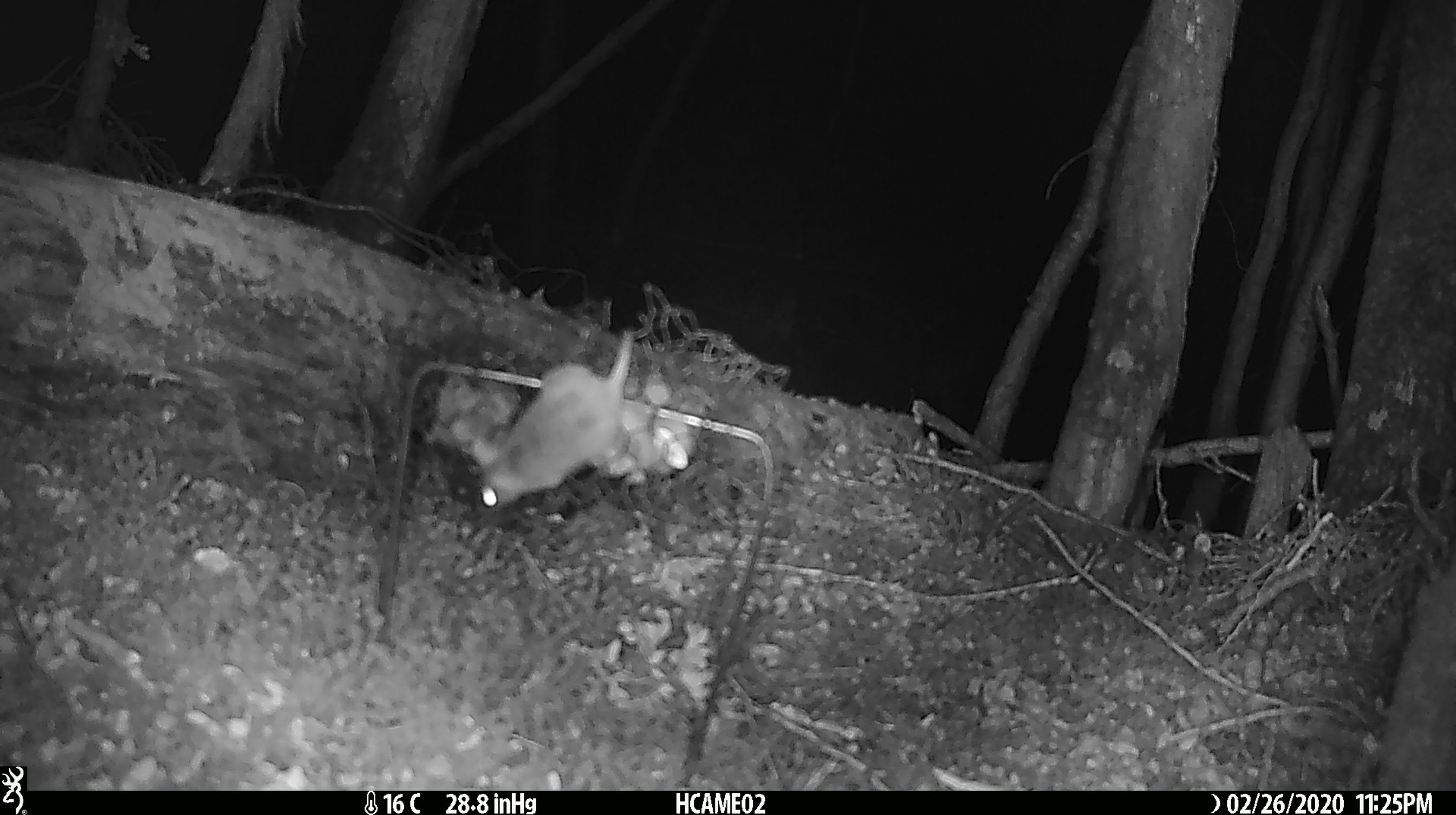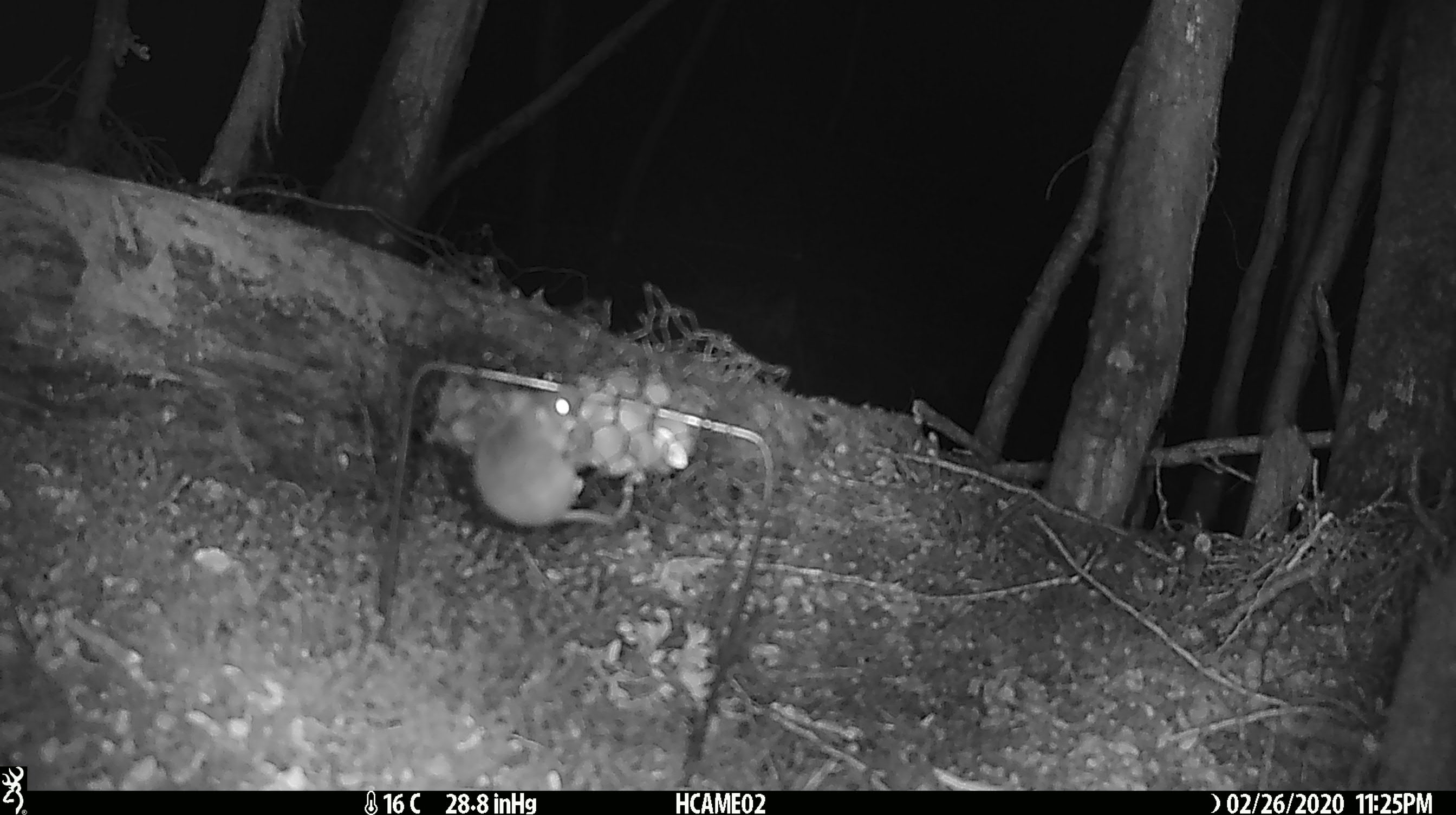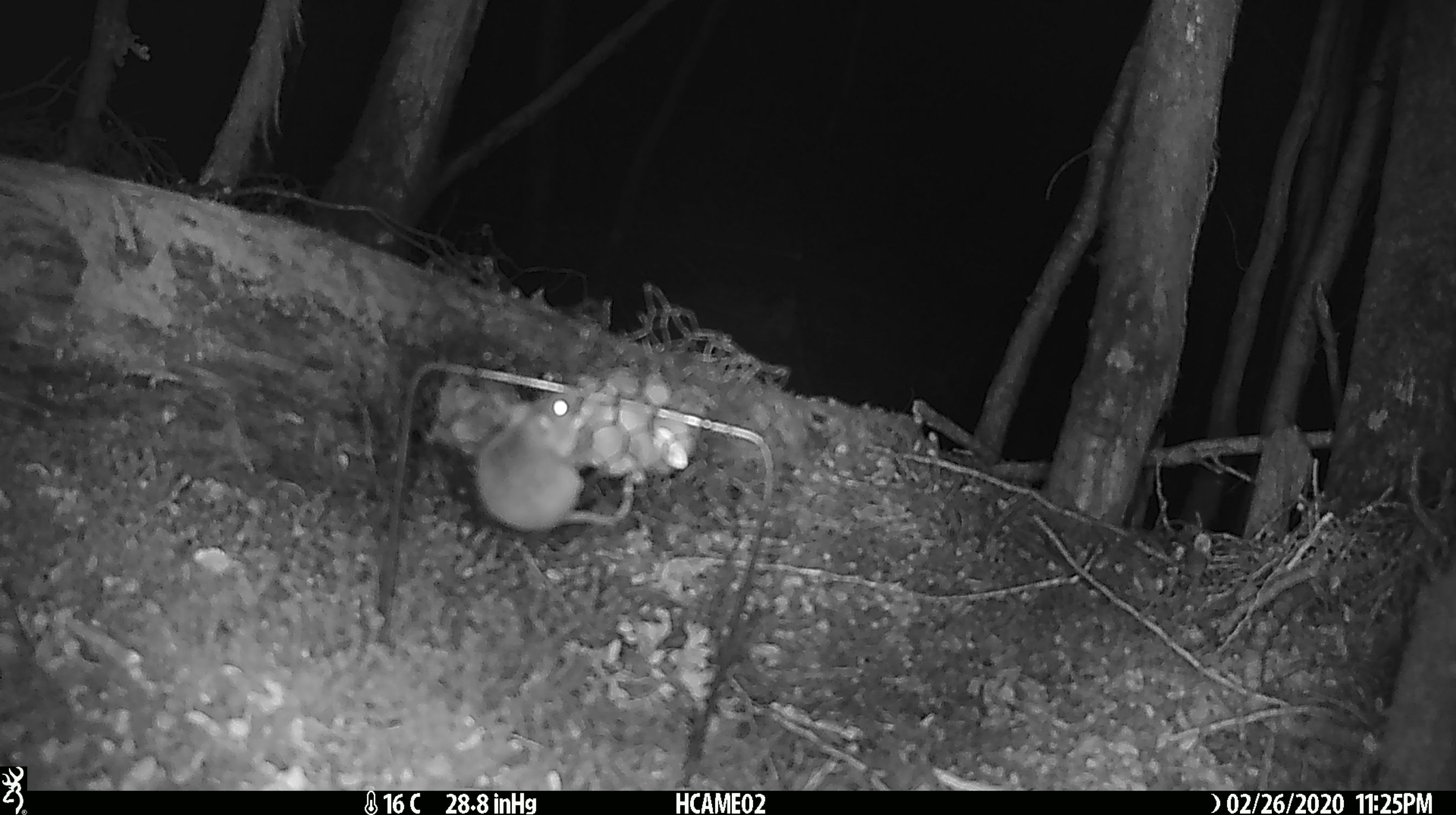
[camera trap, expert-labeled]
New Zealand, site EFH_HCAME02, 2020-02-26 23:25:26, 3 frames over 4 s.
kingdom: Animalia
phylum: Chordata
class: Mammalia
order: Rodentia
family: Muridae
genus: Mus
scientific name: Mus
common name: mouse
Mouse (Mus).